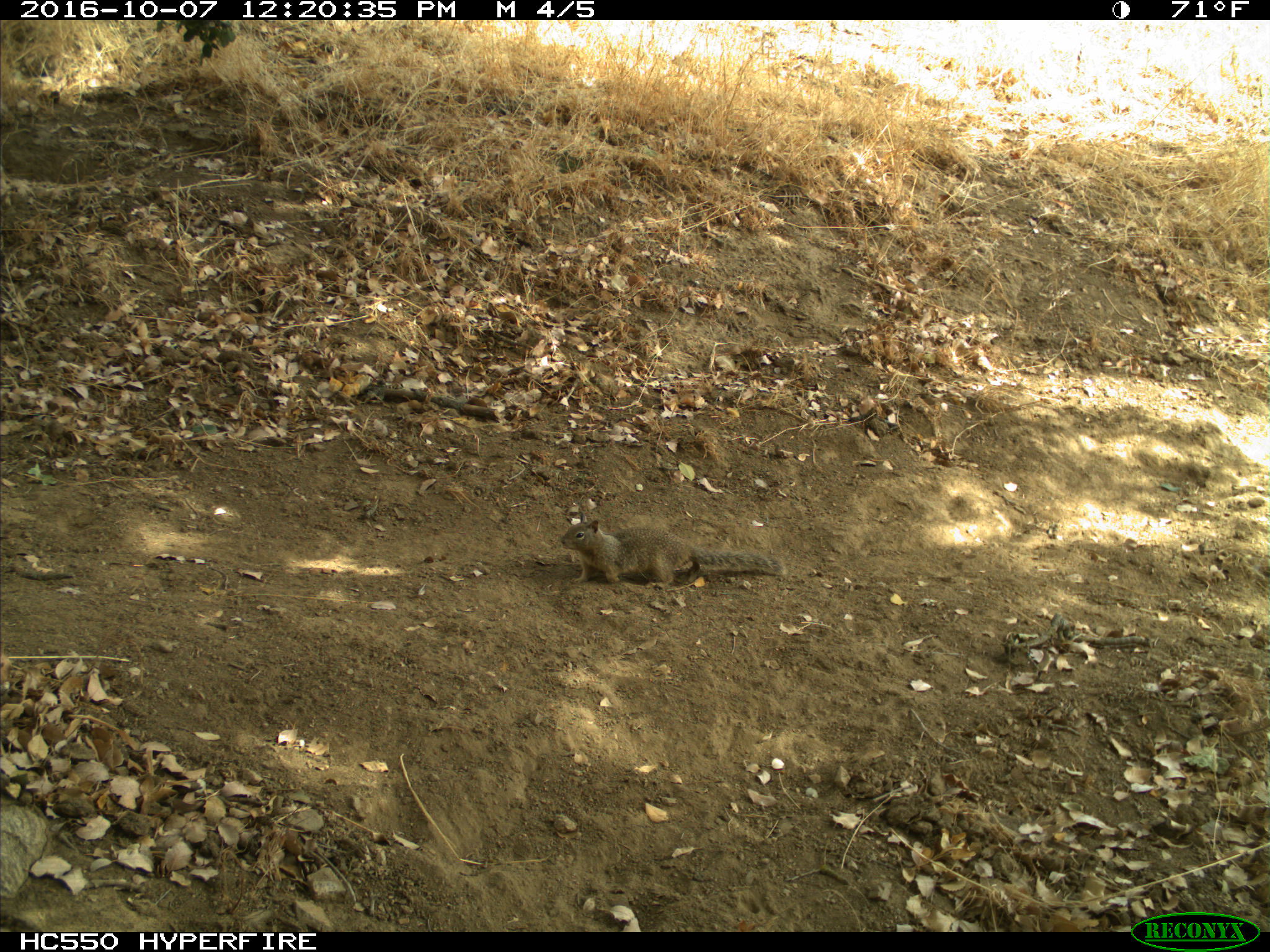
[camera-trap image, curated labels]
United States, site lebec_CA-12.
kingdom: Animalia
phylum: Chordata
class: Mammalia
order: Rodentia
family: Sciuridae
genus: Otospermophilus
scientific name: Otospermophilus beecheyi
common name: california ground squirrel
Otospermophilus beecheyi (california ground squirrel).